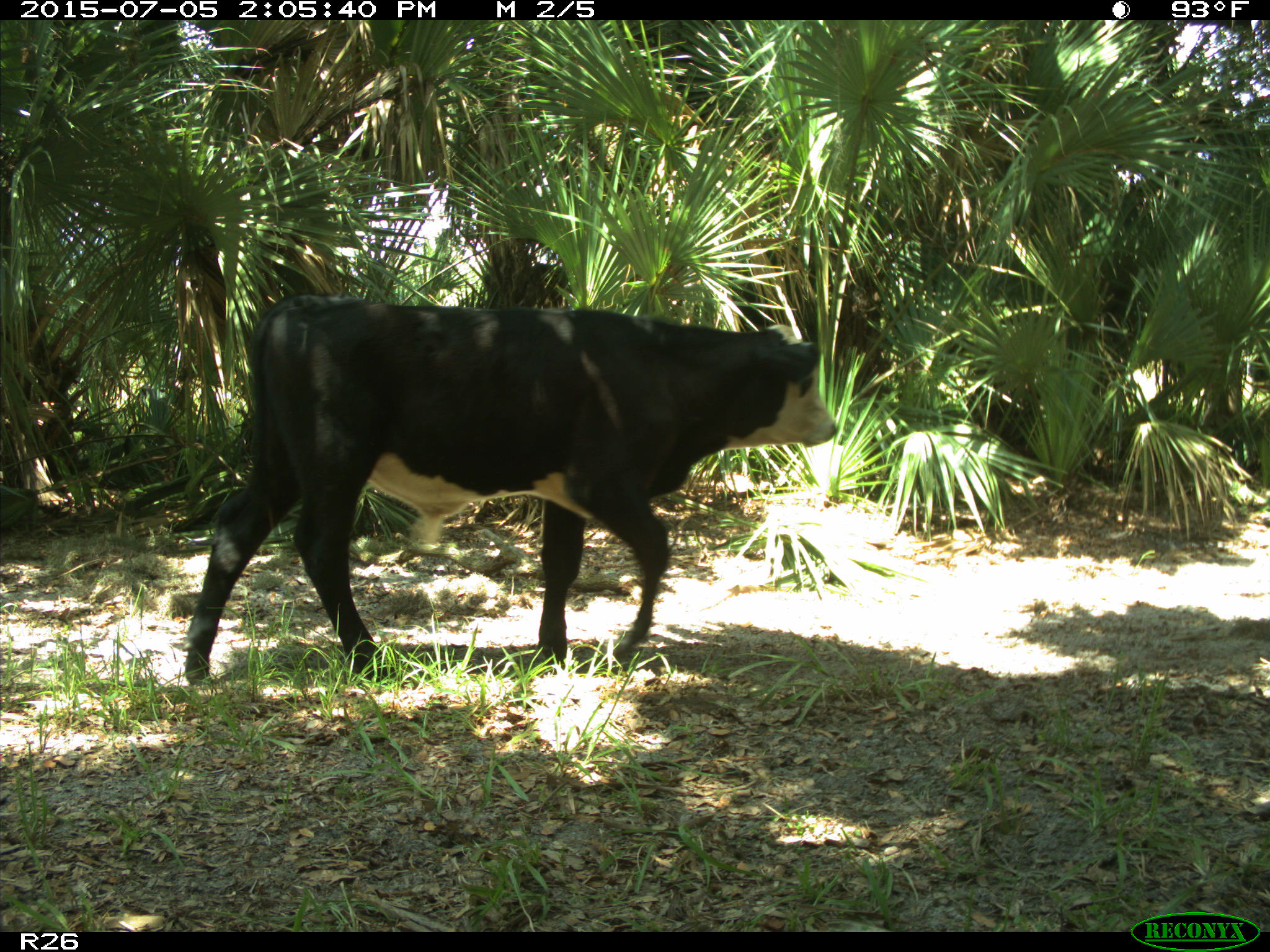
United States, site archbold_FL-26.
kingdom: Animalia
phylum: Chordata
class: Mammalia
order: Artiodactyla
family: Bovidae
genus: Bos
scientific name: Bos taurus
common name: domestic cow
Bos taurus (domestic cow).